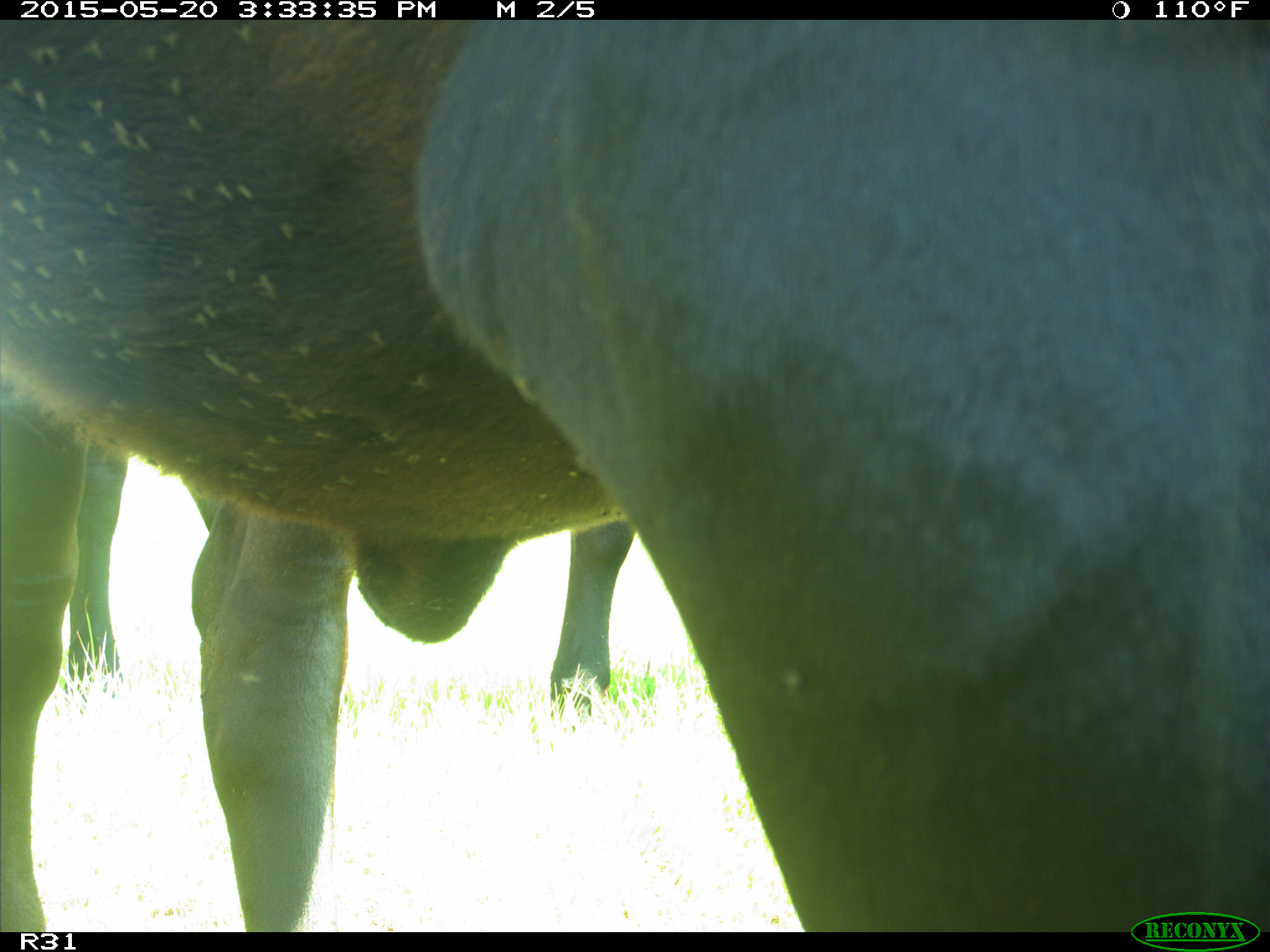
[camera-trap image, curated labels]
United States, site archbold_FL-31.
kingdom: Animalia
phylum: Chordata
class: Mammalia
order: Artiodactyla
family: Bovidae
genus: Bos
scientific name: Bos taurus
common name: domestic cow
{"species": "Bos taurus (domestic cow)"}